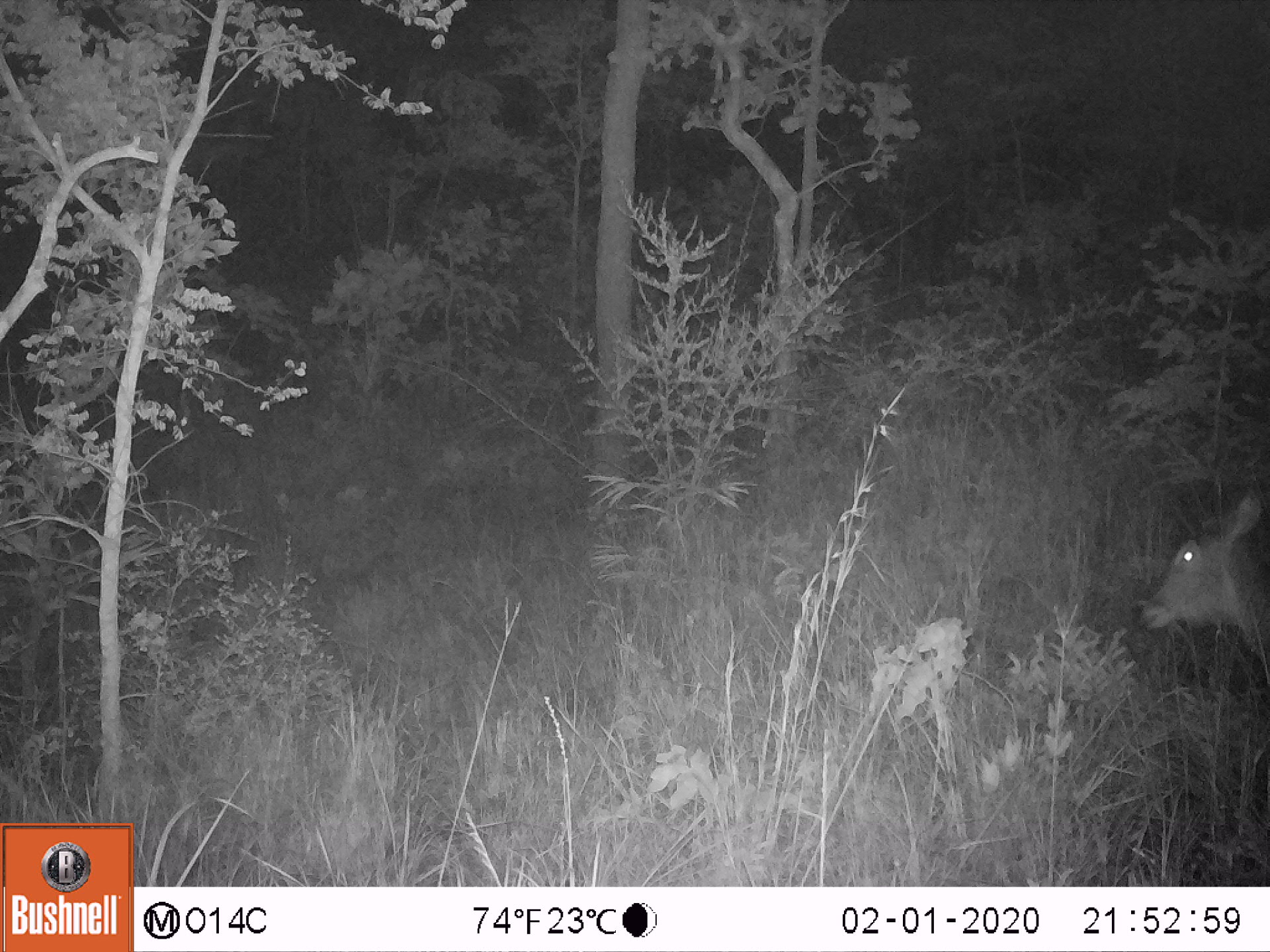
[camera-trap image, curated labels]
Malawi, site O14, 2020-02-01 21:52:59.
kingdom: Animalia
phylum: Chordata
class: Mammalia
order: Artiodactyla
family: Bovidae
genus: Kobus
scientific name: Kobus ellipsiprymnus ellipsiprymnus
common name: common waterbuck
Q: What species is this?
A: Common waterbuck (Kobus ellipsiprymnus ellipsiprymnus).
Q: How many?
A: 1.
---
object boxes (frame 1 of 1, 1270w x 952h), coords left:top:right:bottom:
common waterbuck: 1136:481:1265:702